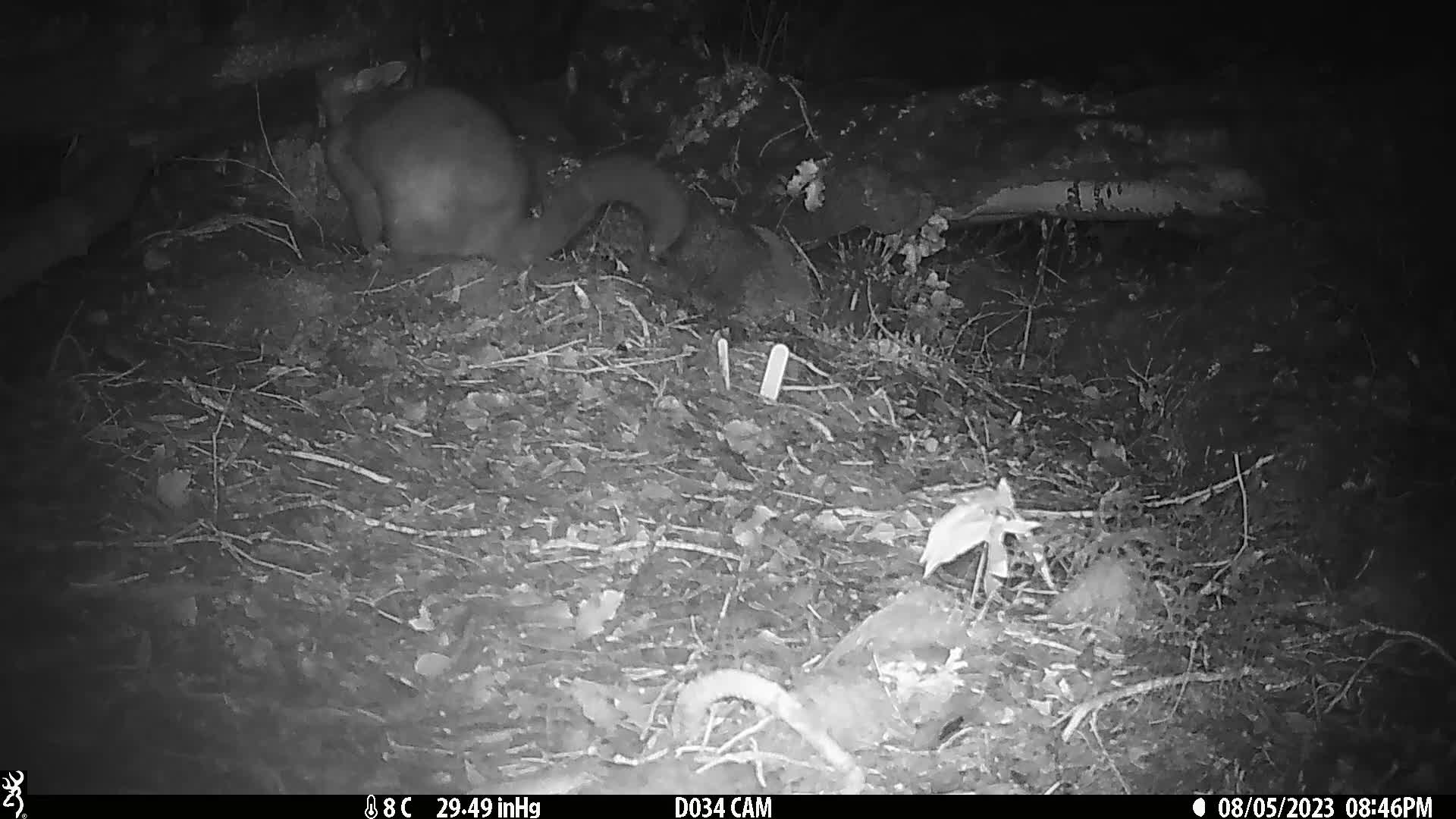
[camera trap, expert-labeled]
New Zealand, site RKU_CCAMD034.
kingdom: Animalia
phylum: Chordata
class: Mammalia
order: Diprotodontia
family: Phalangeridae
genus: Trichosurus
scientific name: Trichosurus vulpecula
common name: common brushtail possum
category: possum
Possum (common brushtail possum) (Trichosurus vulpecula).